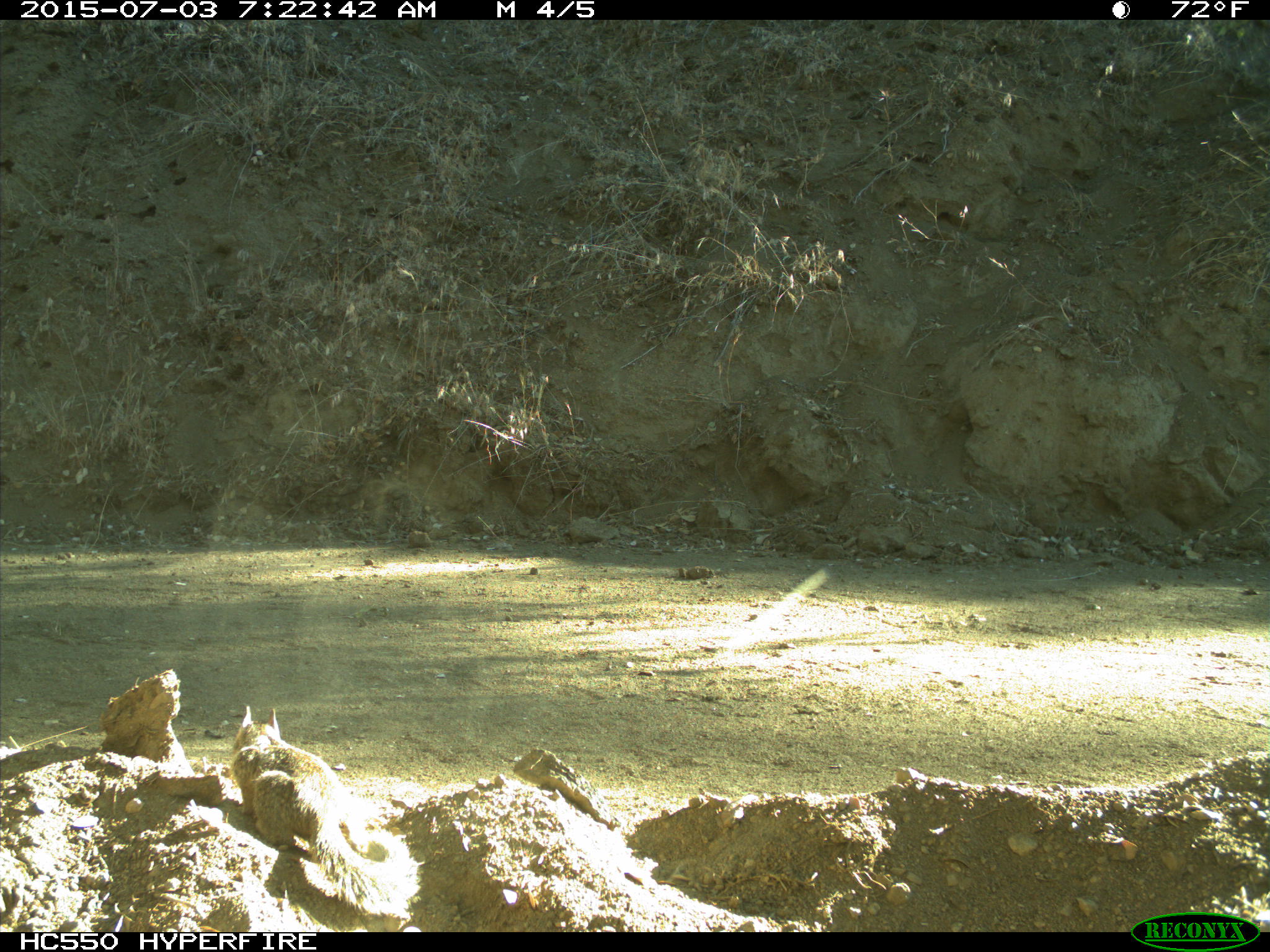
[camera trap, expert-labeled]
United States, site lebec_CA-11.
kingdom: Animalia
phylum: Chordata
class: Mammalia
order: Rodentia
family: Sciuridae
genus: Otospermophilus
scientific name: Otospermophilus beecheyi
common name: california ground squirrel